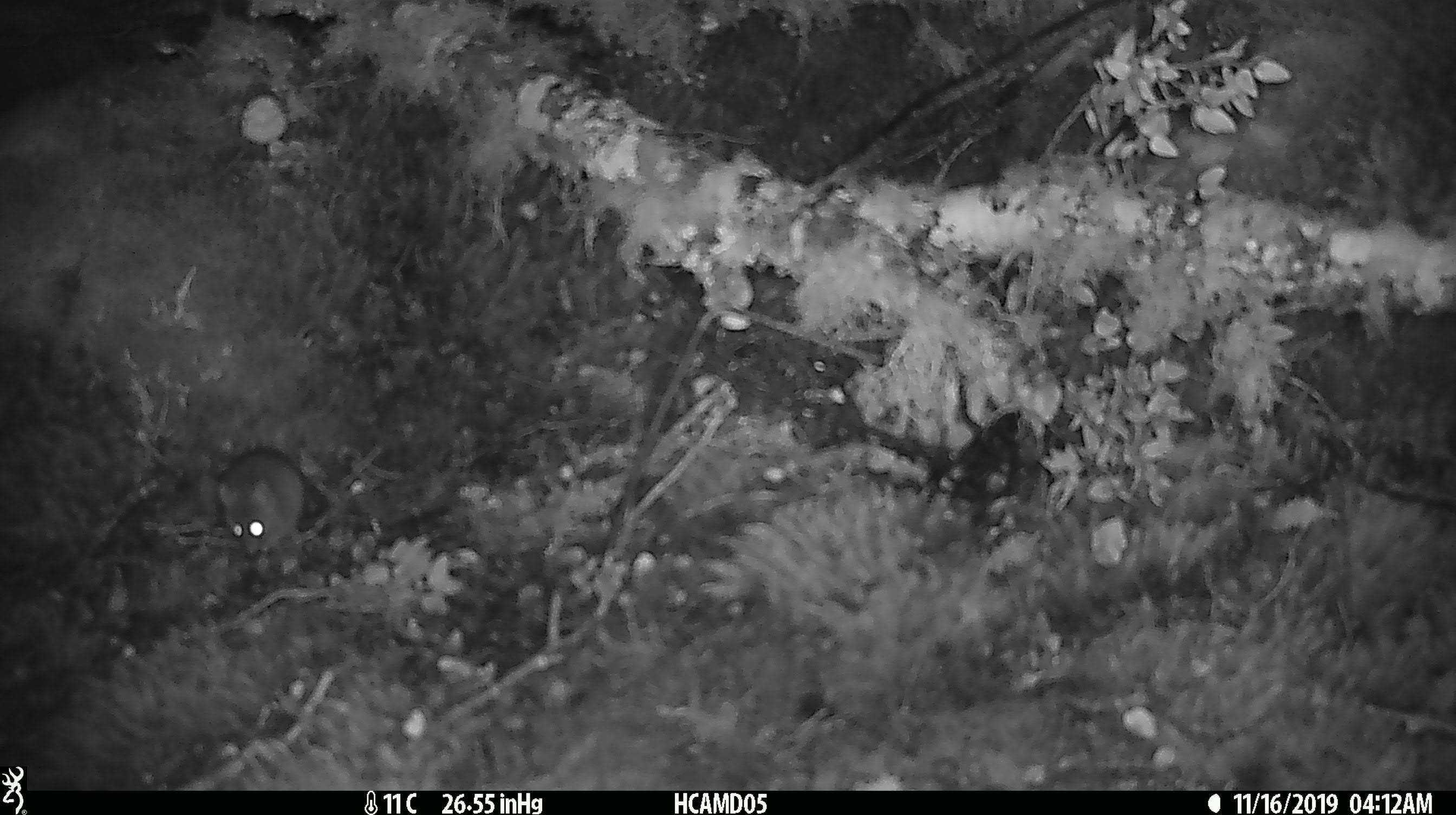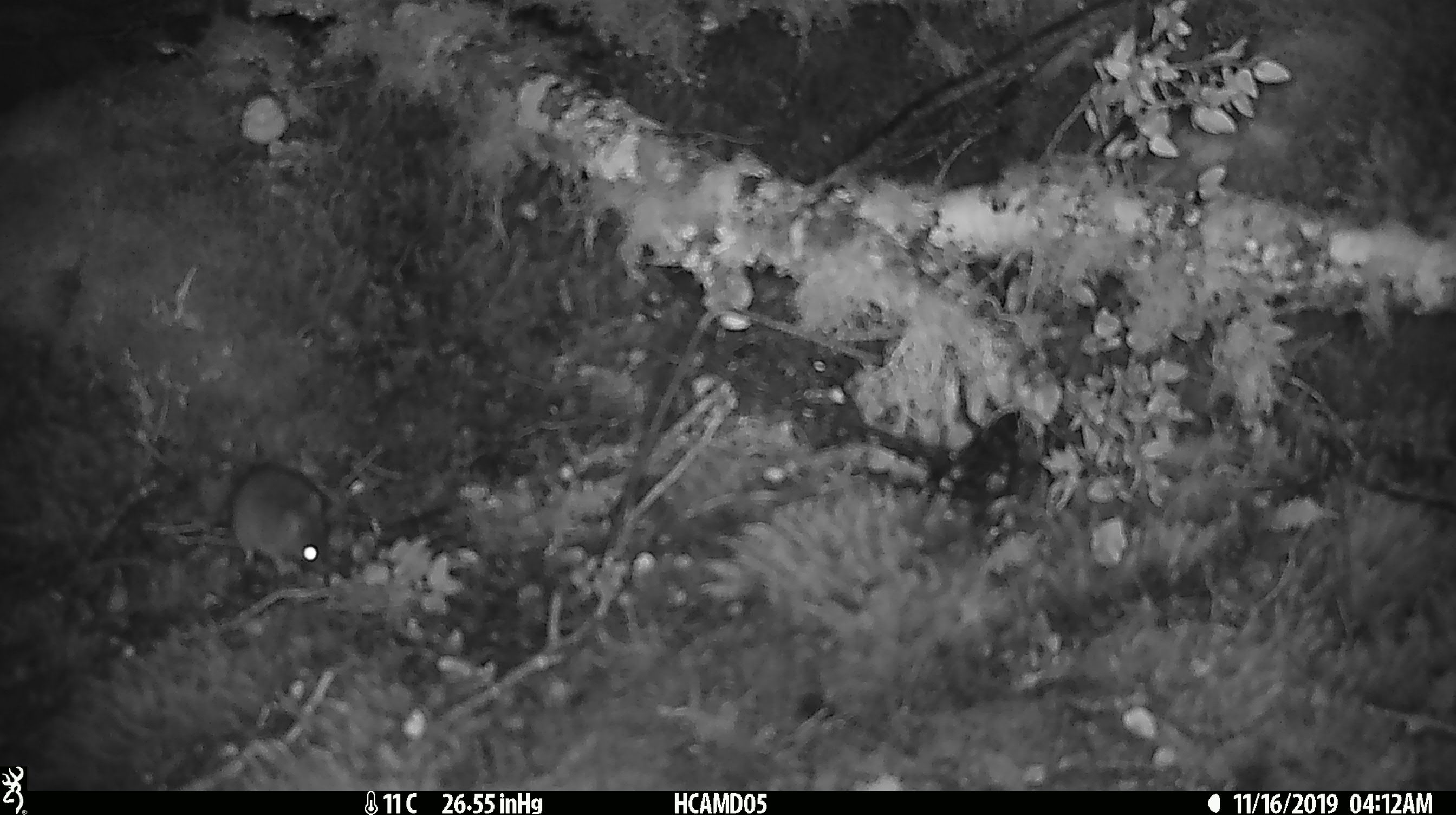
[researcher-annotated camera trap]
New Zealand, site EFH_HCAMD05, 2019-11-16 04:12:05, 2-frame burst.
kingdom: Animalia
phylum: Chordata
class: Mammalia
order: Rodentia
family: Muridae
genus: Mus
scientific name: Mus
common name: mouse